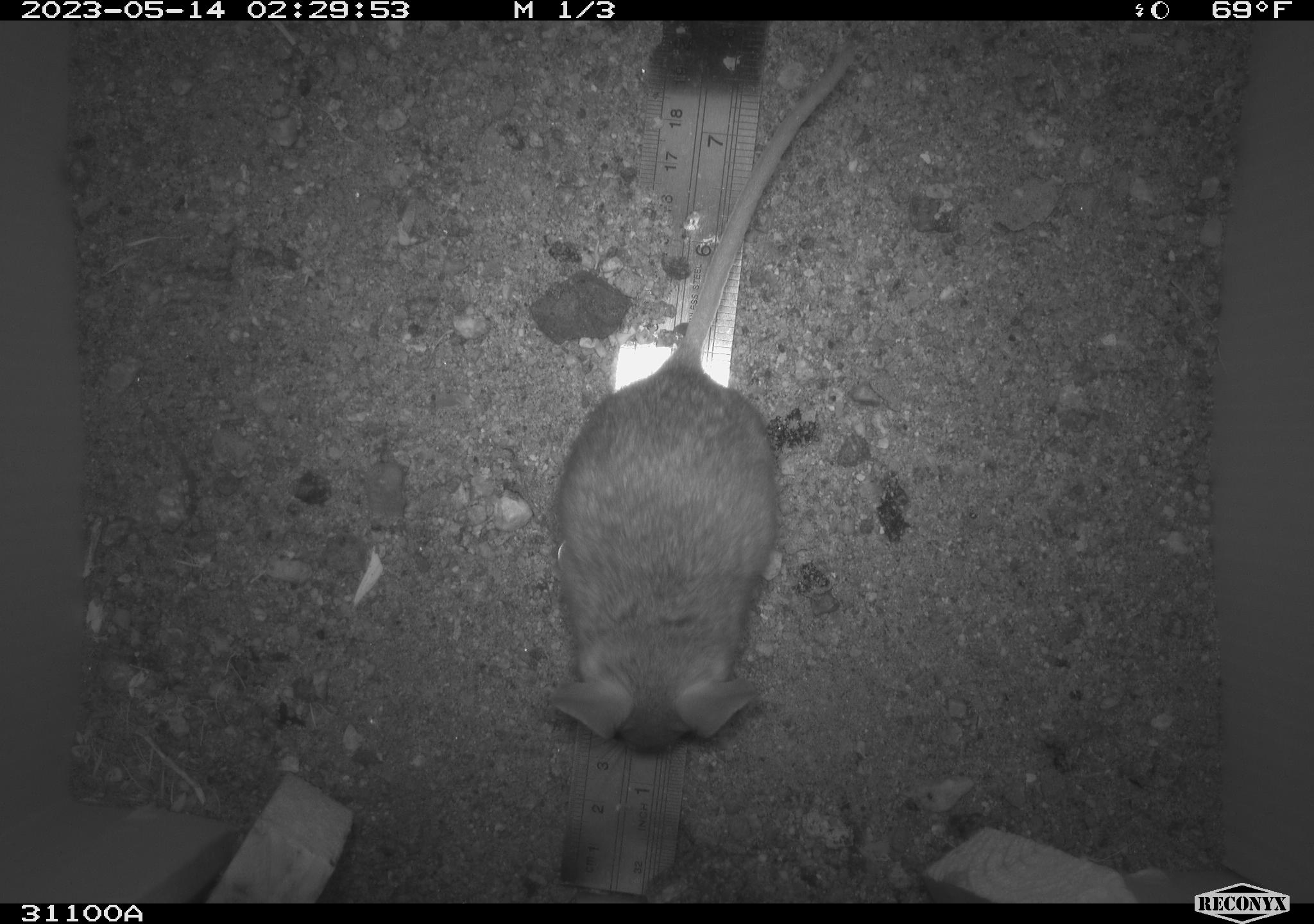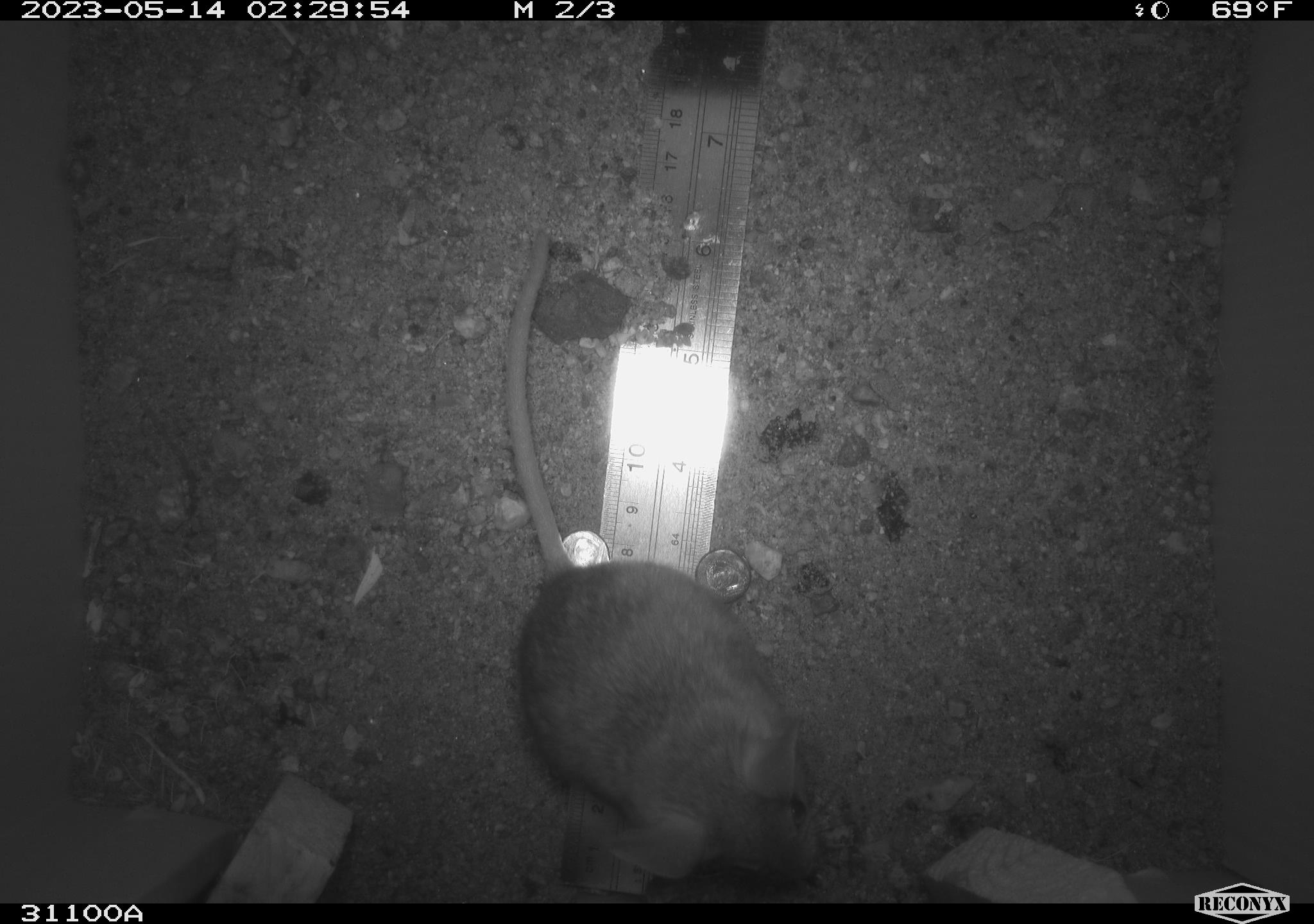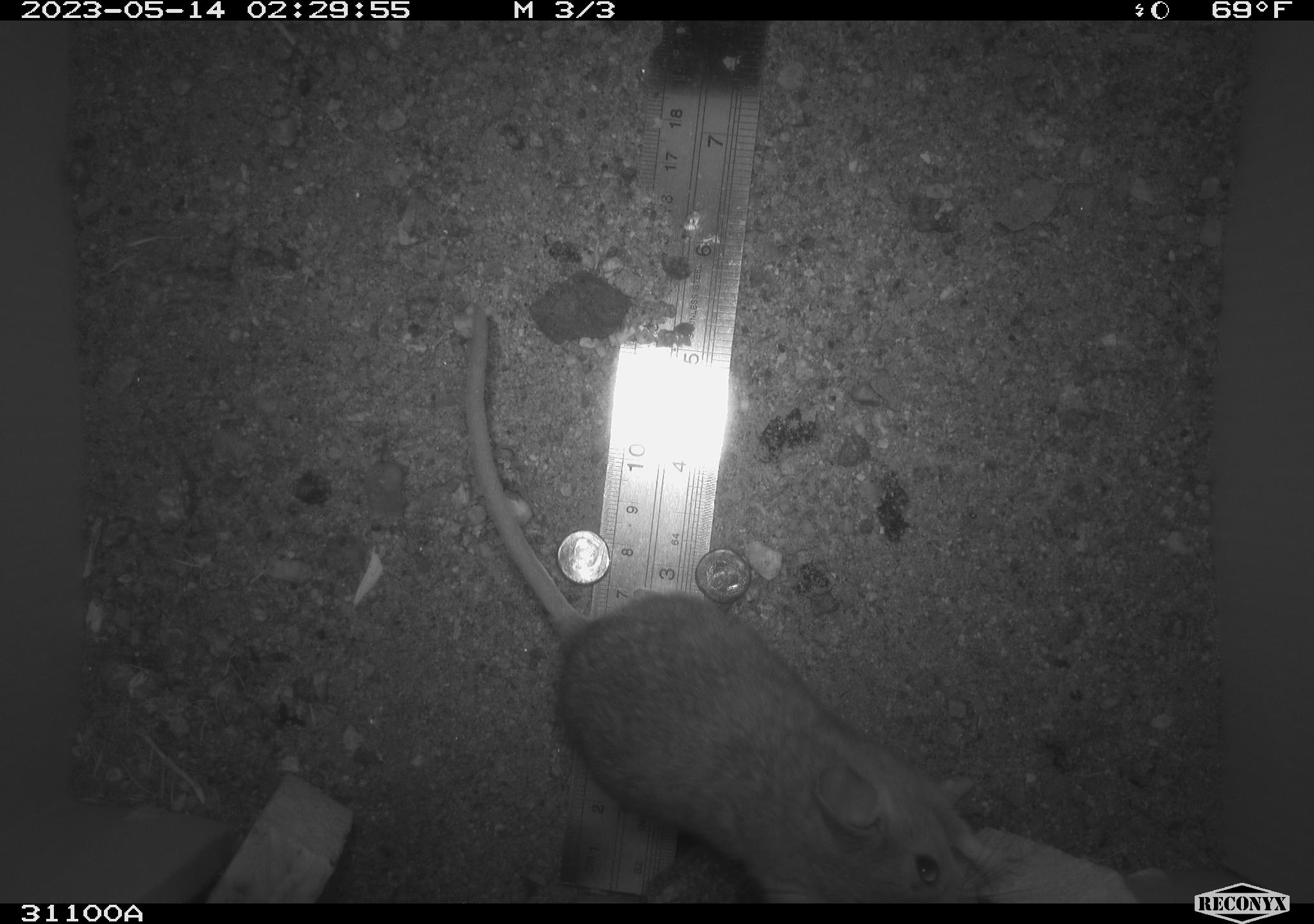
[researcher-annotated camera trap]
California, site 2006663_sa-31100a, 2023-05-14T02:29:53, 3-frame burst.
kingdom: Animalia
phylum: Chordata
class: Mammalia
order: Rodentia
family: Cricetidae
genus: Peromyscus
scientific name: Peromyscus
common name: deer mice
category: peromyscus species